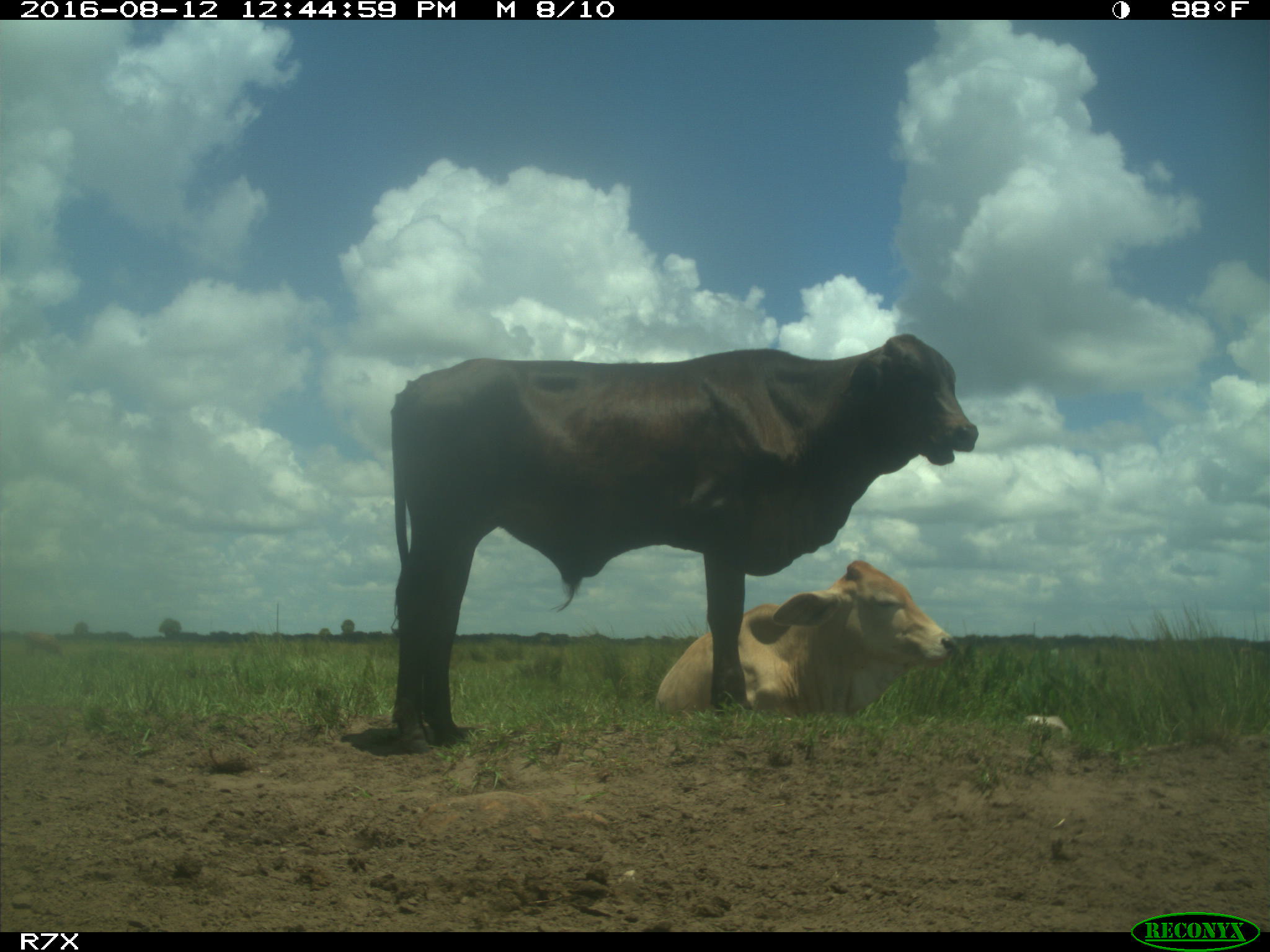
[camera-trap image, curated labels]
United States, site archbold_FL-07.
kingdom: Animalia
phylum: Chordata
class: Mammalia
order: Artiodactyla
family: Bovidae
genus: Bos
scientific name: Bos taurus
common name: domestic cow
Bos taurus (domestic cow).